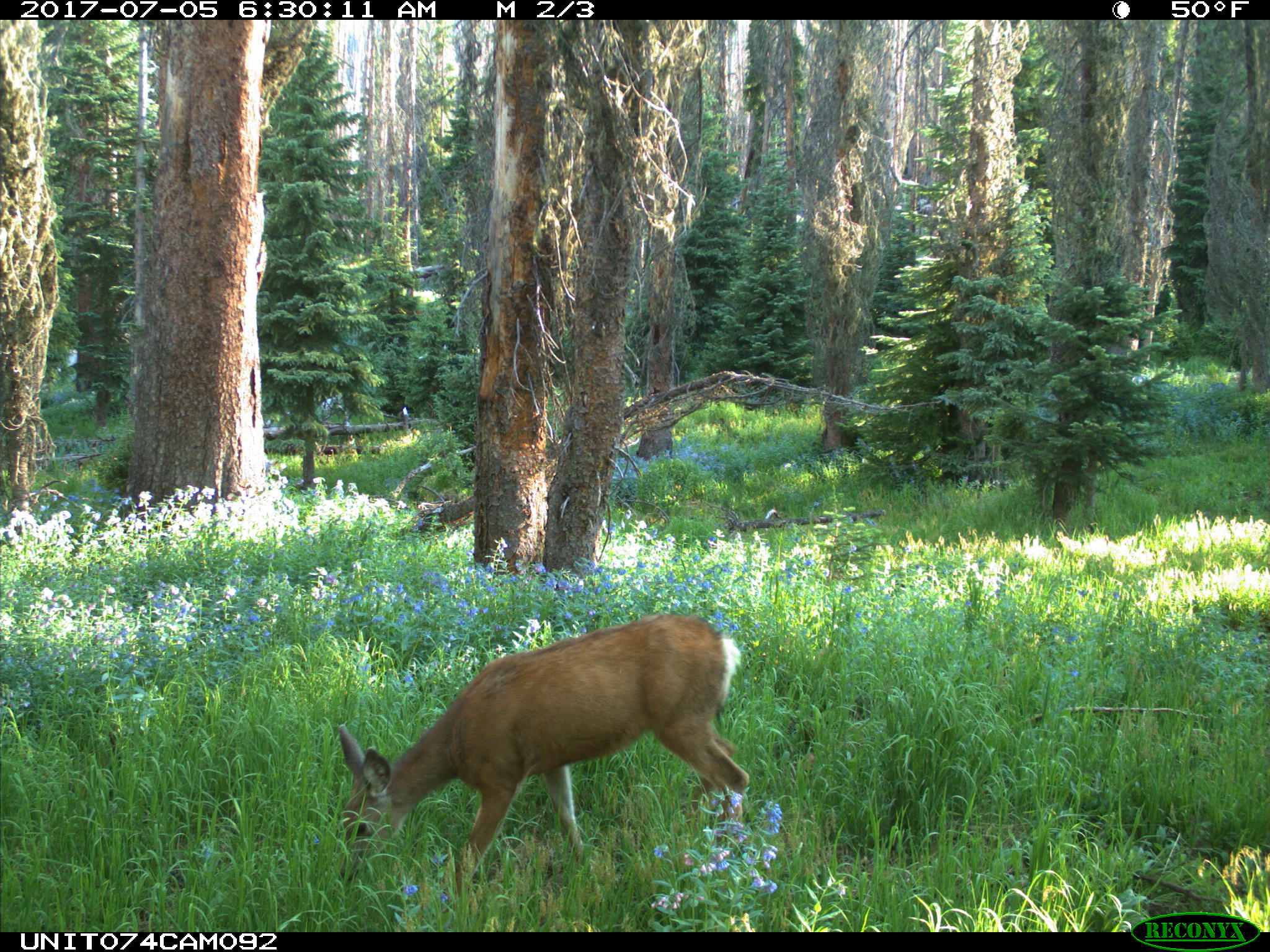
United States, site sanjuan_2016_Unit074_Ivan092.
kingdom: Animalia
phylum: Chordata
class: Mammalia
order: Artiodactyla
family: Cervidae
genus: Odocoileus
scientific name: Odocoileus hemionus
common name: mule deer